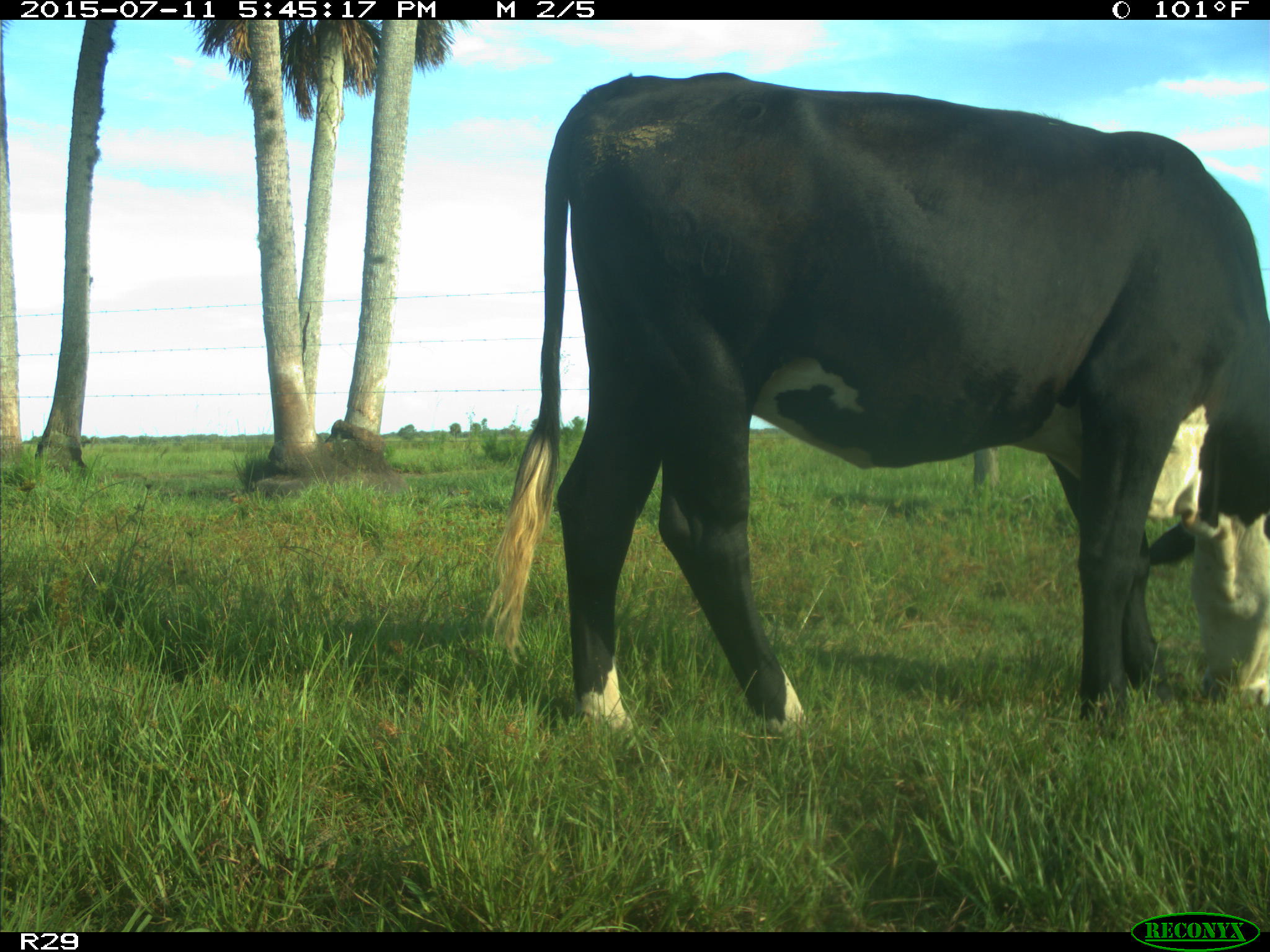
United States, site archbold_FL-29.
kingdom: Animalia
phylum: Chordata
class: Mammalia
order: Artiodactyla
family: Bovidae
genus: Bos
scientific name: Bos taurus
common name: domestic cow